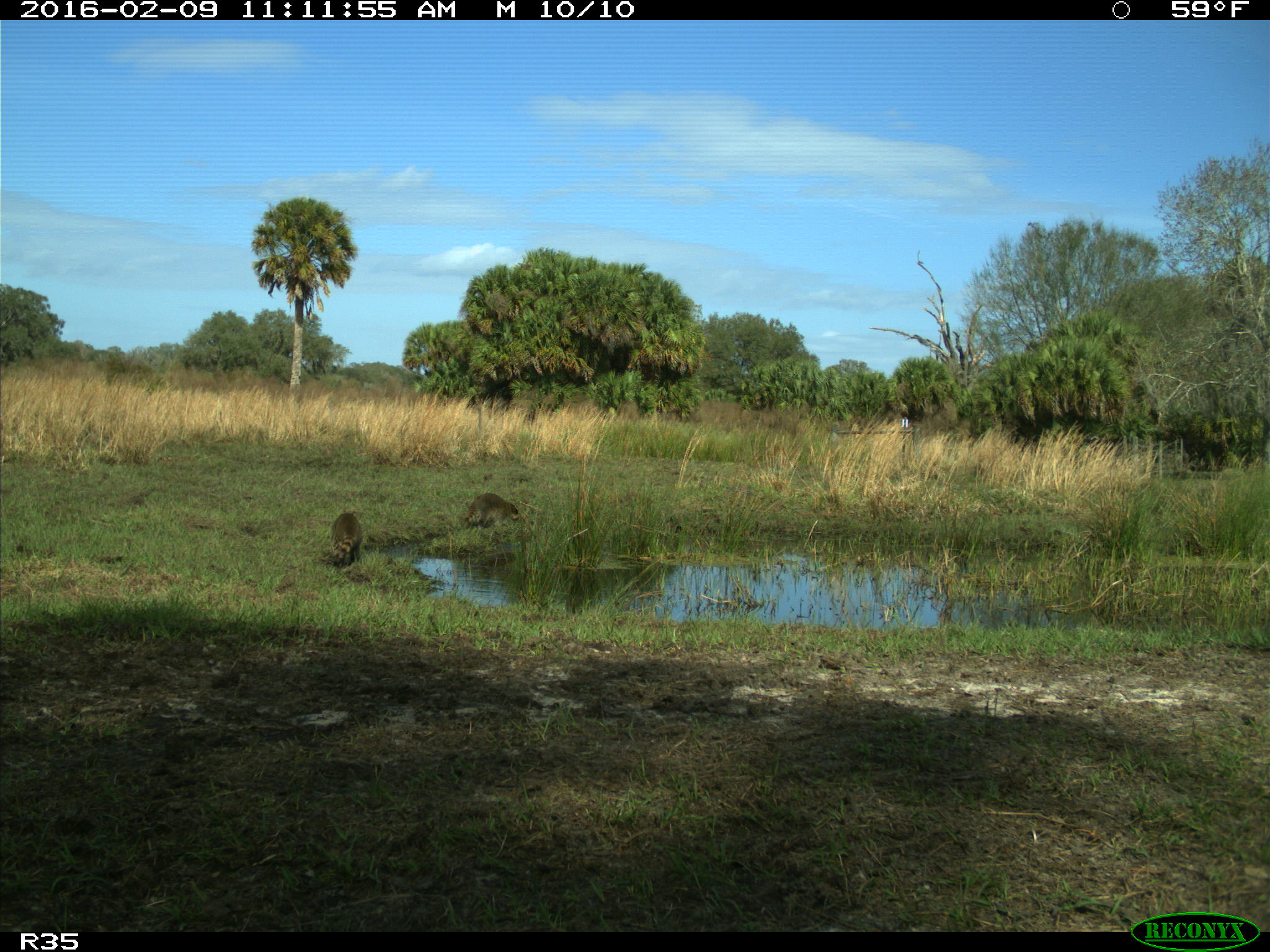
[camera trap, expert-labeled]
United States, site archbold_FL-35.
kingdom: Animalia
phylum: Chordata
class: Mammalia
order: Carnivora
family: Procyonidae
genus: Procyon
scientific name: Procyon lotor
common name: common raccoon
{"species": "Procyon lotor (common raccoon)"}